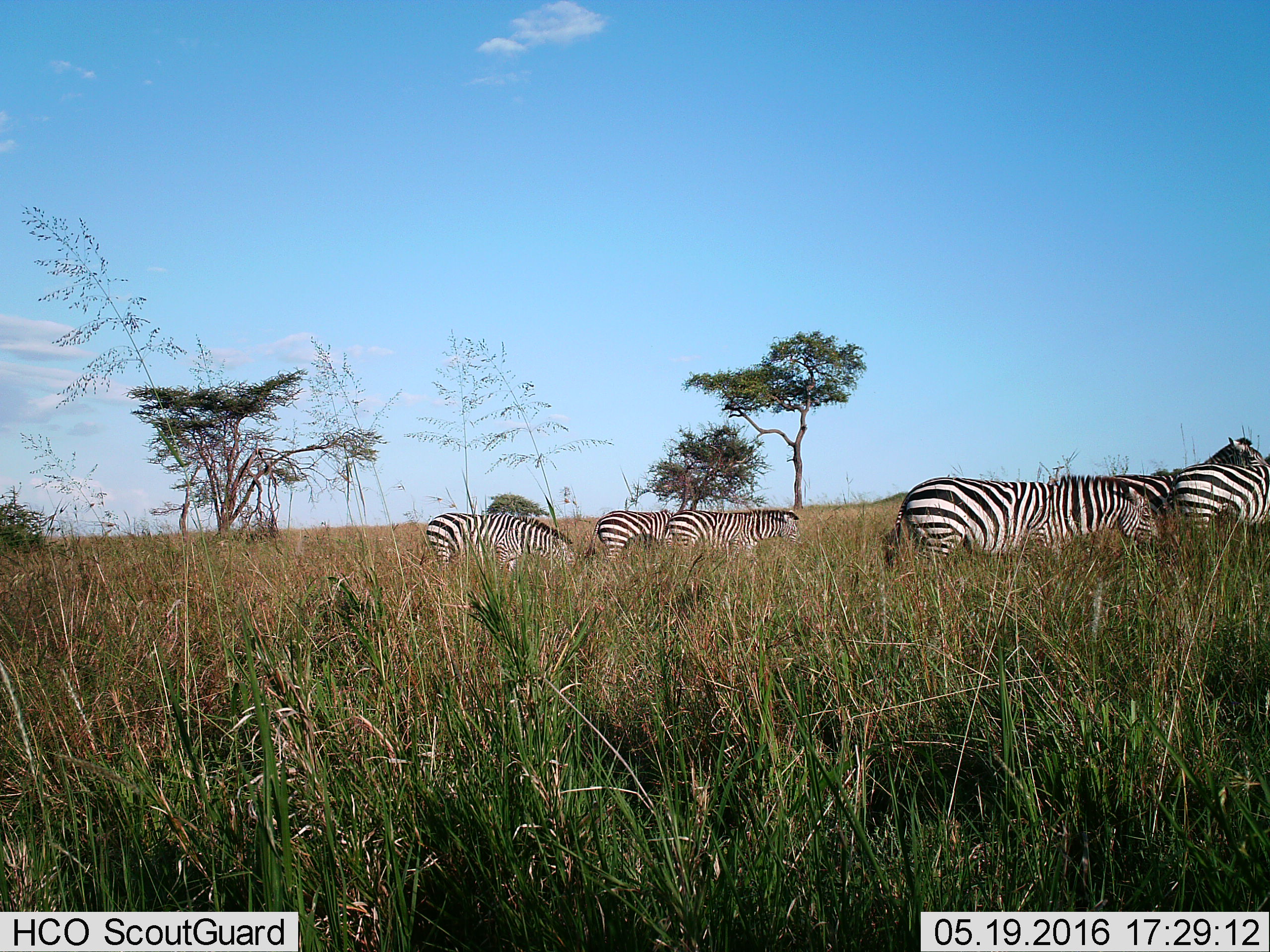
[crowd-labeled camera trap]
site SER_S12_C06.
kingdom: Animalia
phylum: Chordata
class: Mammalia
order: Perissodactyla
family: Equidae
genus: Equus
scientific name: Equus quagga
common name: plains zebra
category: zebraplains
Zebraplains (plains zebra) (Equus quagga), count 6. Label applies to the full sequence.